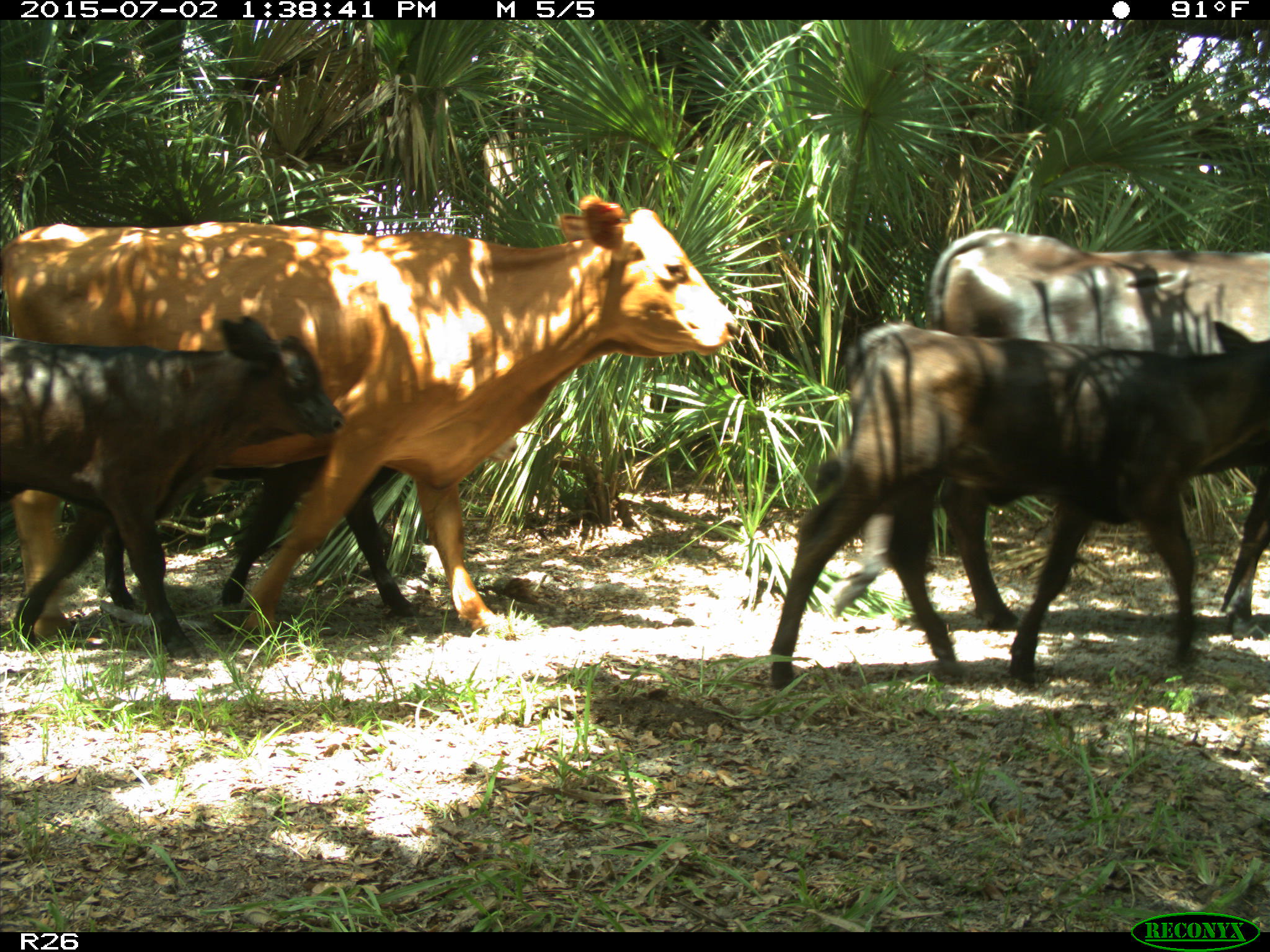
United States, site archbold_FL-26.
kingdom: Animalia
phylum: Chordata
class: Mammalia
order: Artiodactyla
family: Bovidae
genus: Bos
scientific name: Bos taurus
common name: domestic cow